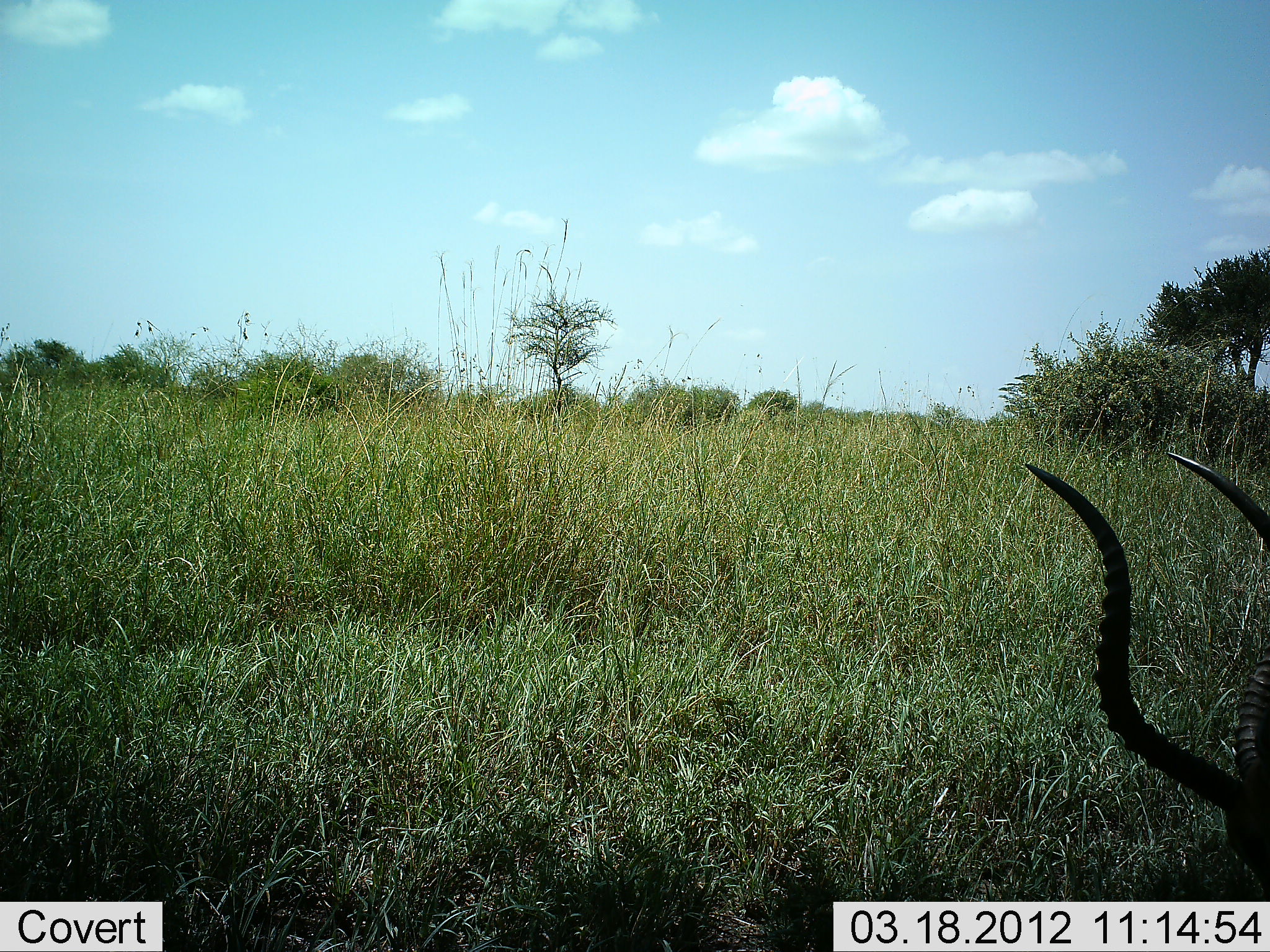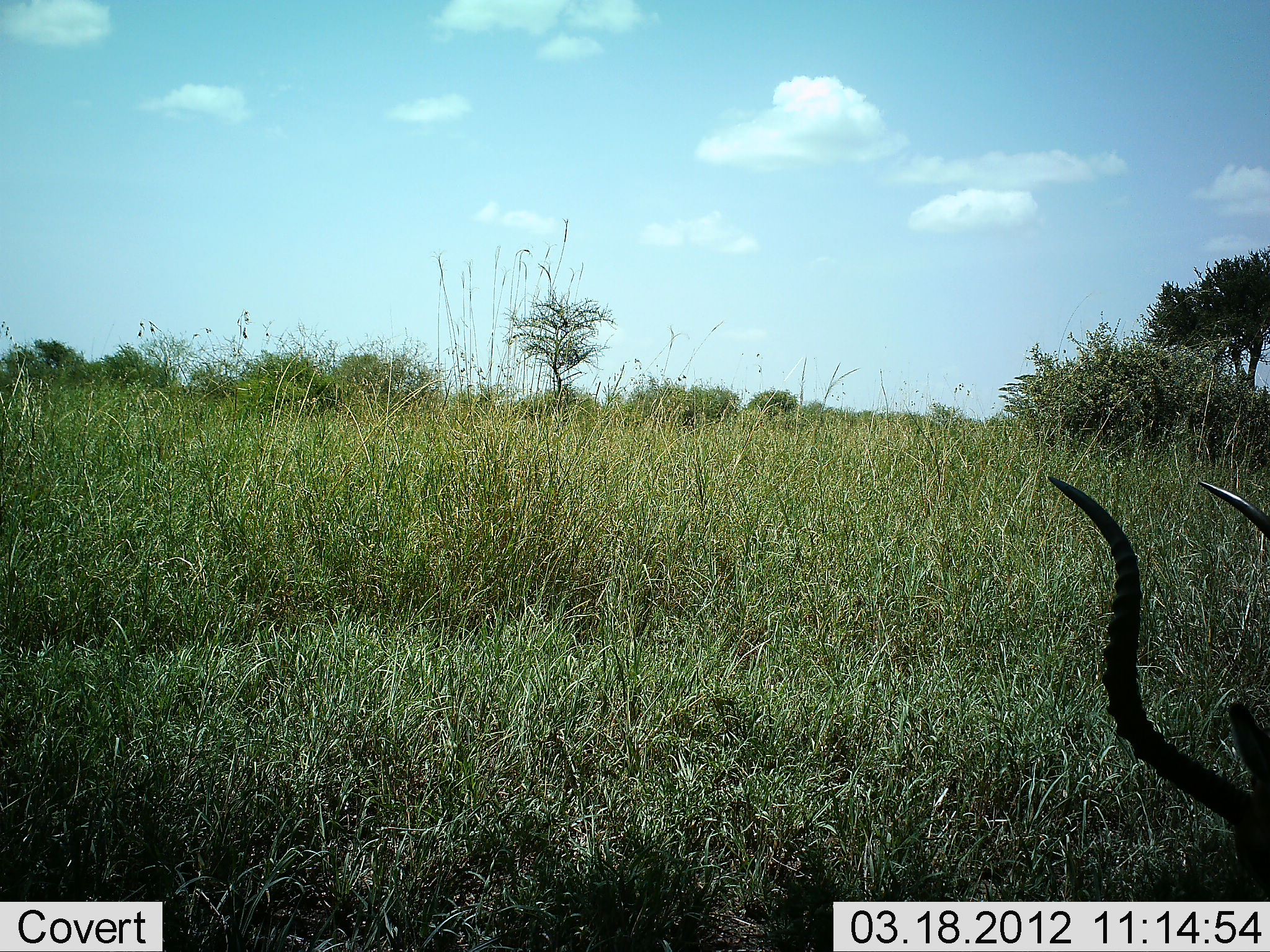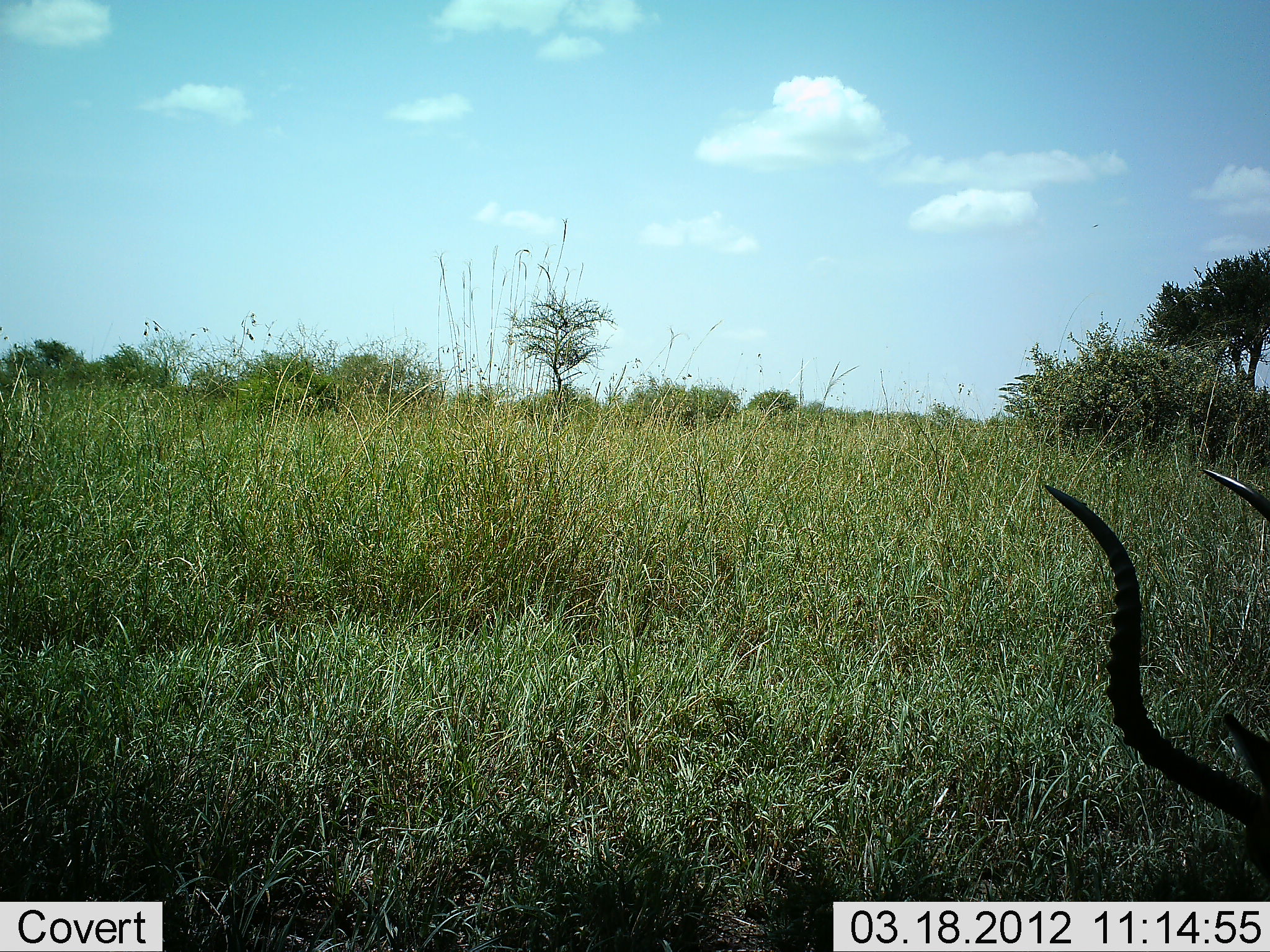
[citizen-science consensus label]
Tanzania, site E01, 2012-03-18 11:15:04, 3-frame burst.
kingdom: Animalia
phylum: Chordata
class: Mammalia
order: Artiodactyla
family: Bovidae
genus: Aepyceros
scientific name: Aepyceros melampus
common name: impala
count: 1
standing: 0%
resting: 67%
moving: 7%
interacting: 0%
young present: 0%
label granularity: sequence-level